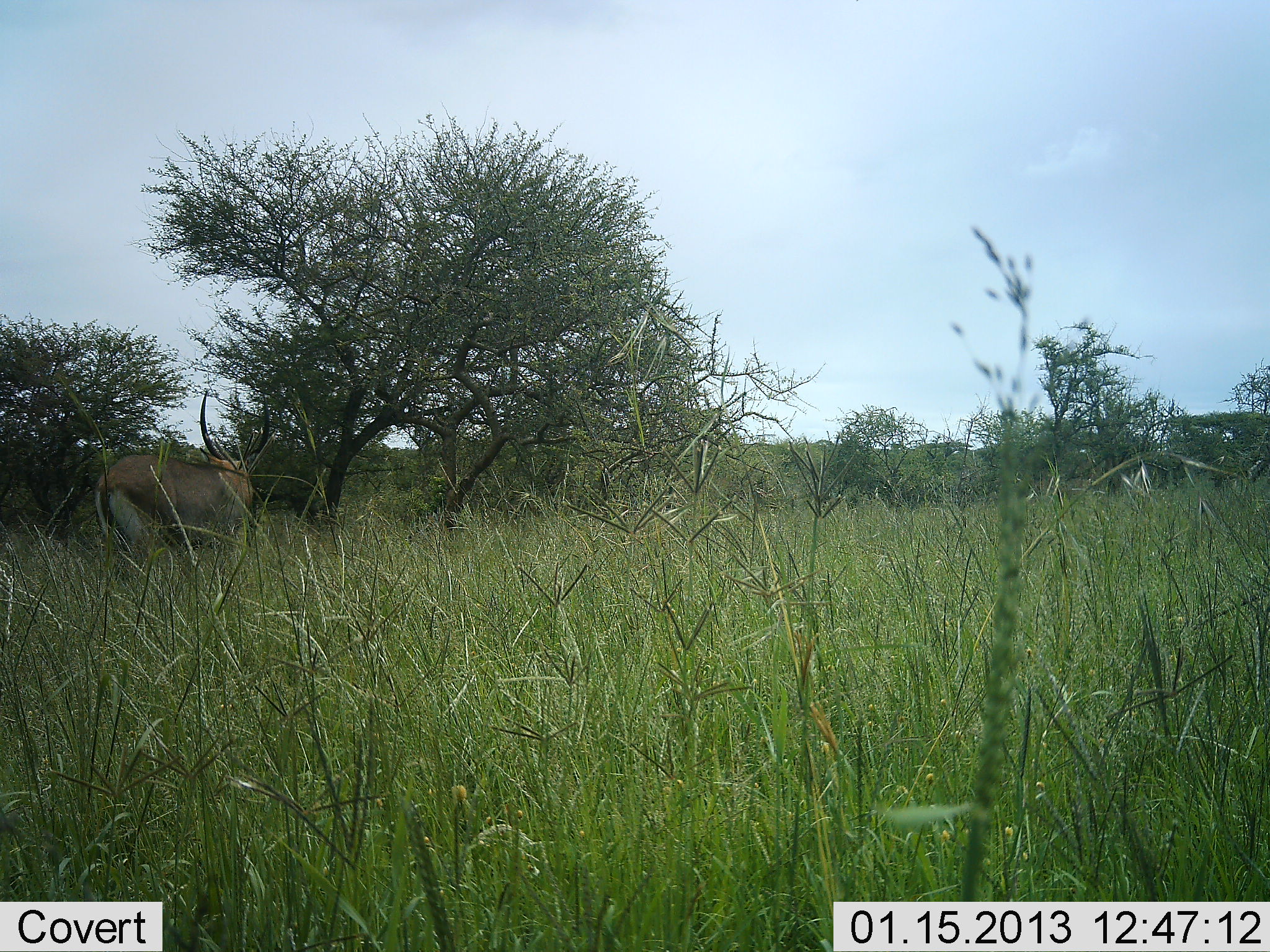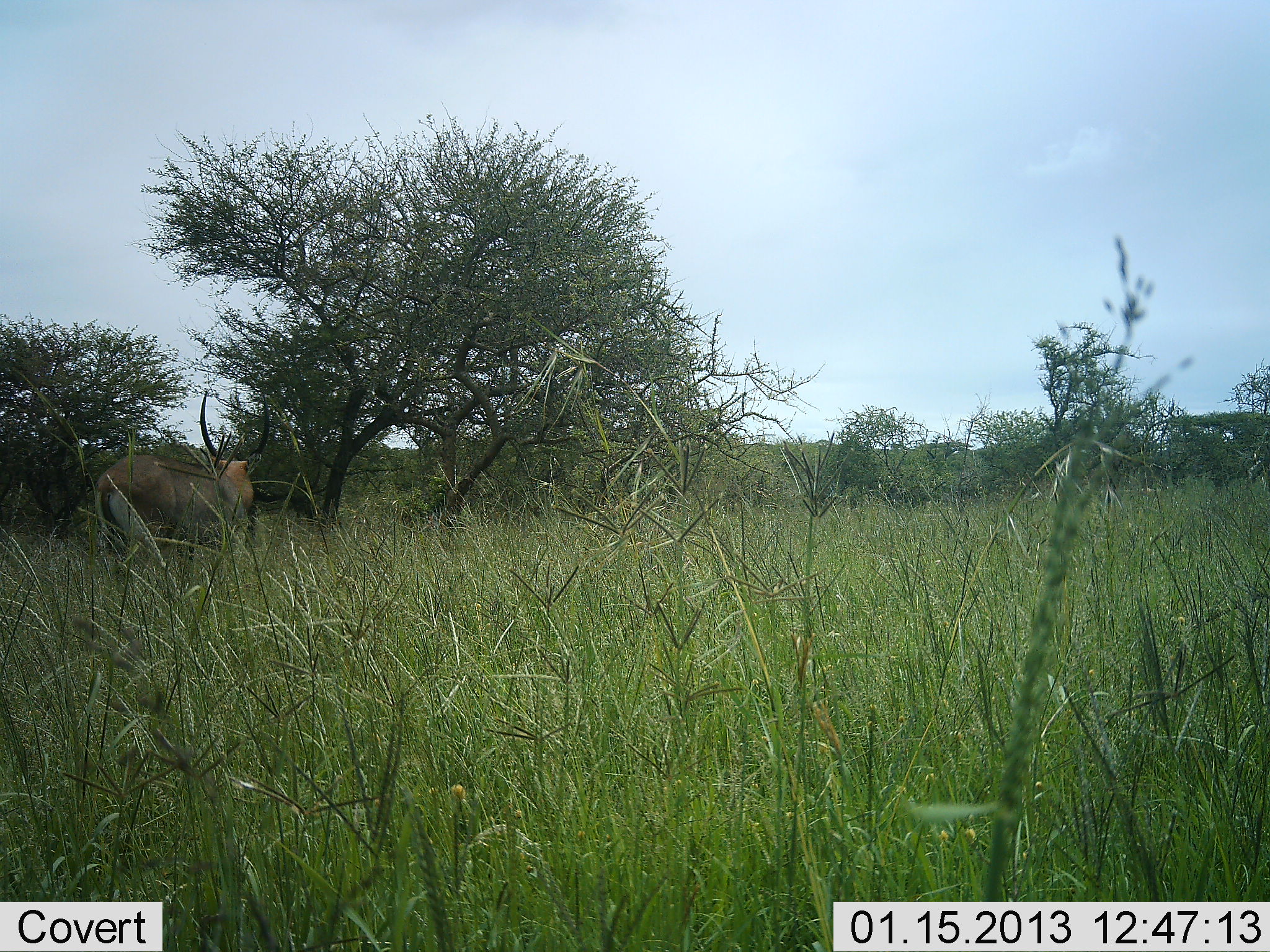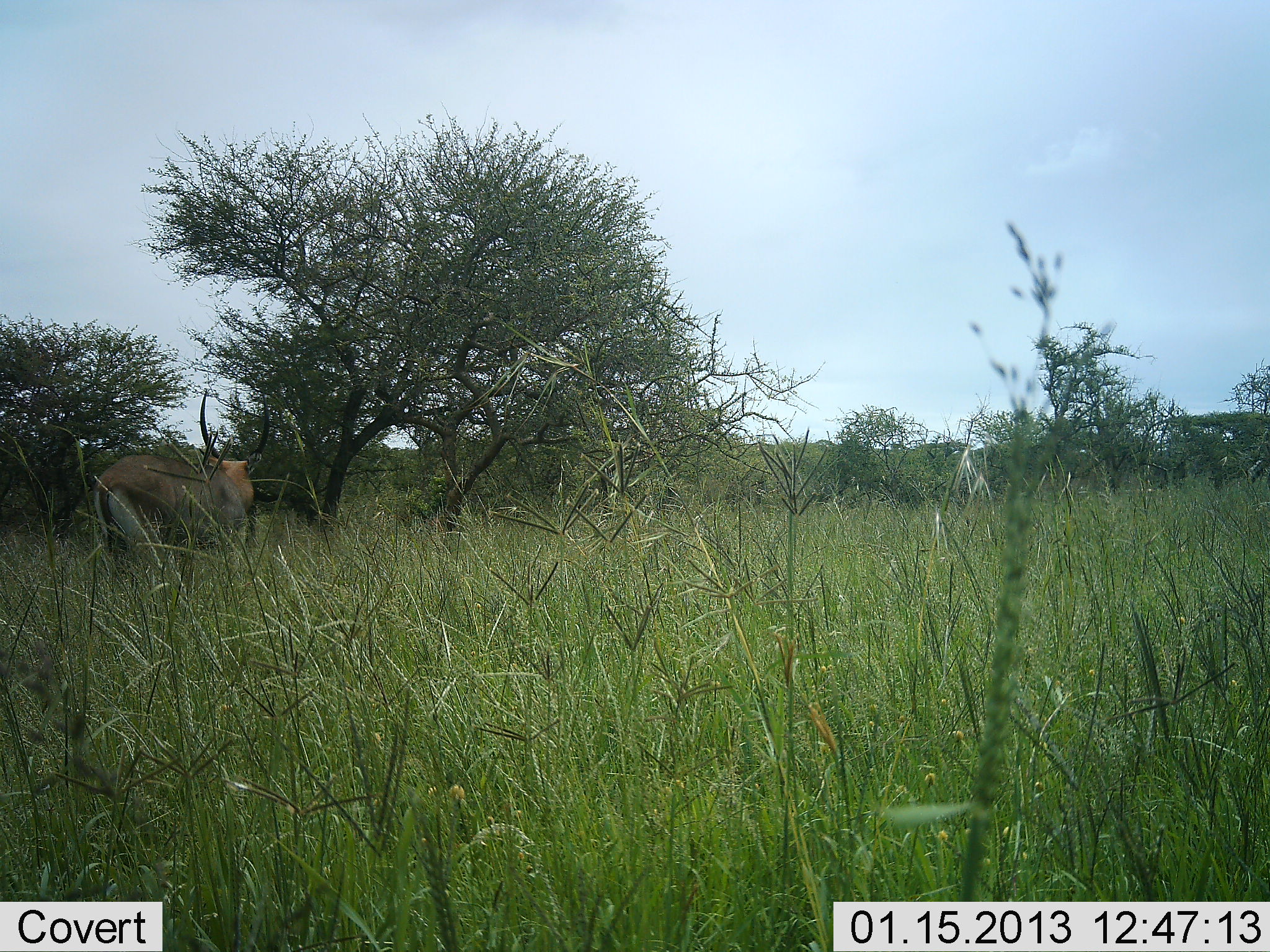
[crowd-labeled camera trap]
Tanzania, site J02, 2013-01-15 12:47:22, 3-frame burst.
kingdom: Animalia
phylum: Chordata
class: Mammalia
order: Artiodactyla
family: Bovidae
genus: Kobus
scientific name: Kobus ellipsiprymnus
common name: waterbuck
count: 1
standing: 100%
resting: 0%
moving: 0%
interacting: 0%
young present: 0%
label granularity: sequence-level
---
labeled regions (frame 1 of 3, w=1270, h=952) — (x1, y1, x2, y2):
animal: (93, 387, 271, 563)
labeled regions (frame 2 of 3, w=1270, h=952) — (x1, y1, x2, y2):
animal: (90, 388, 273, 561)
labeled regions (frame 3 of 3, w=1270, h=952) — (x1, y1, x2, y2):
animal: (92, 391, 269, 562)